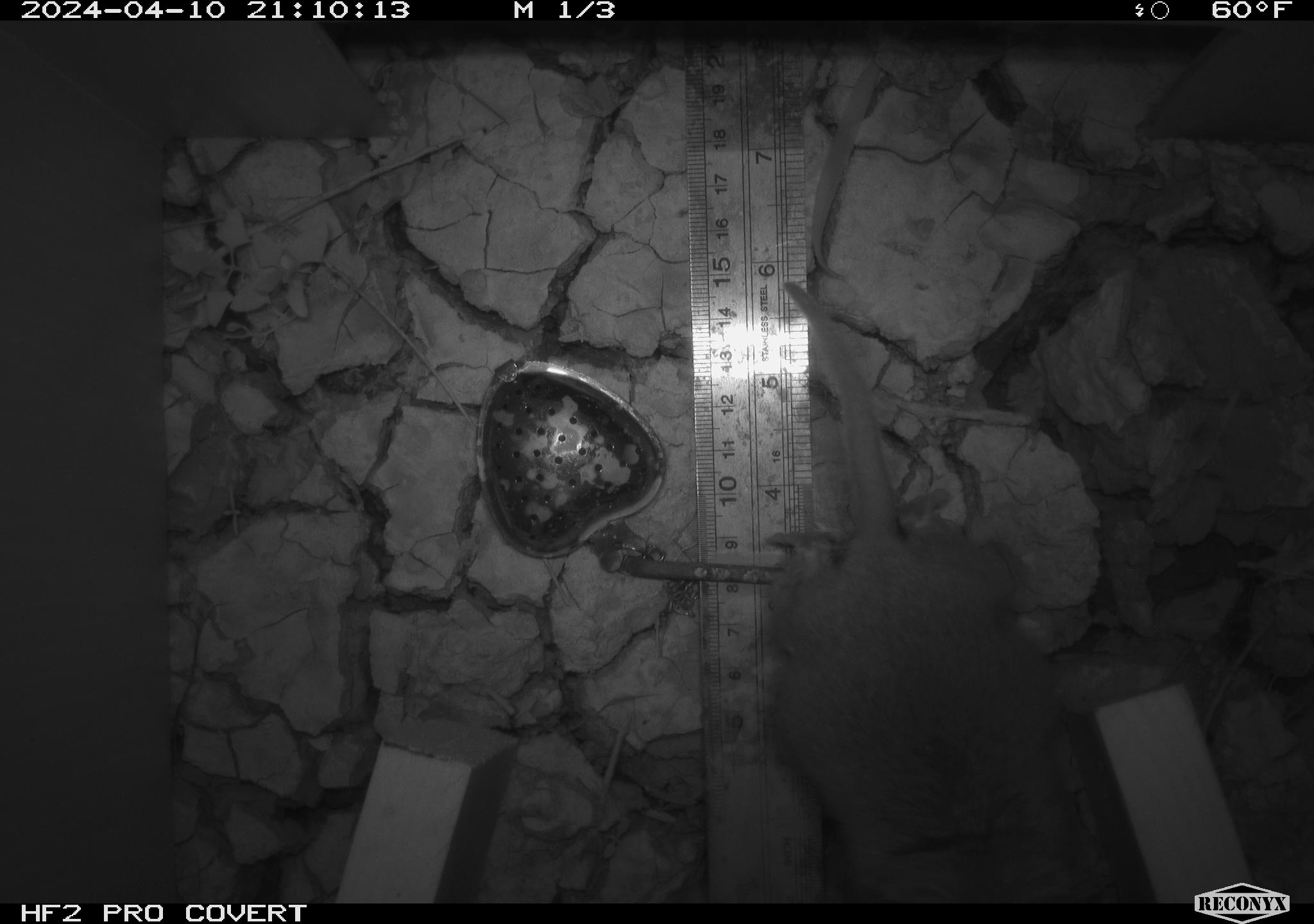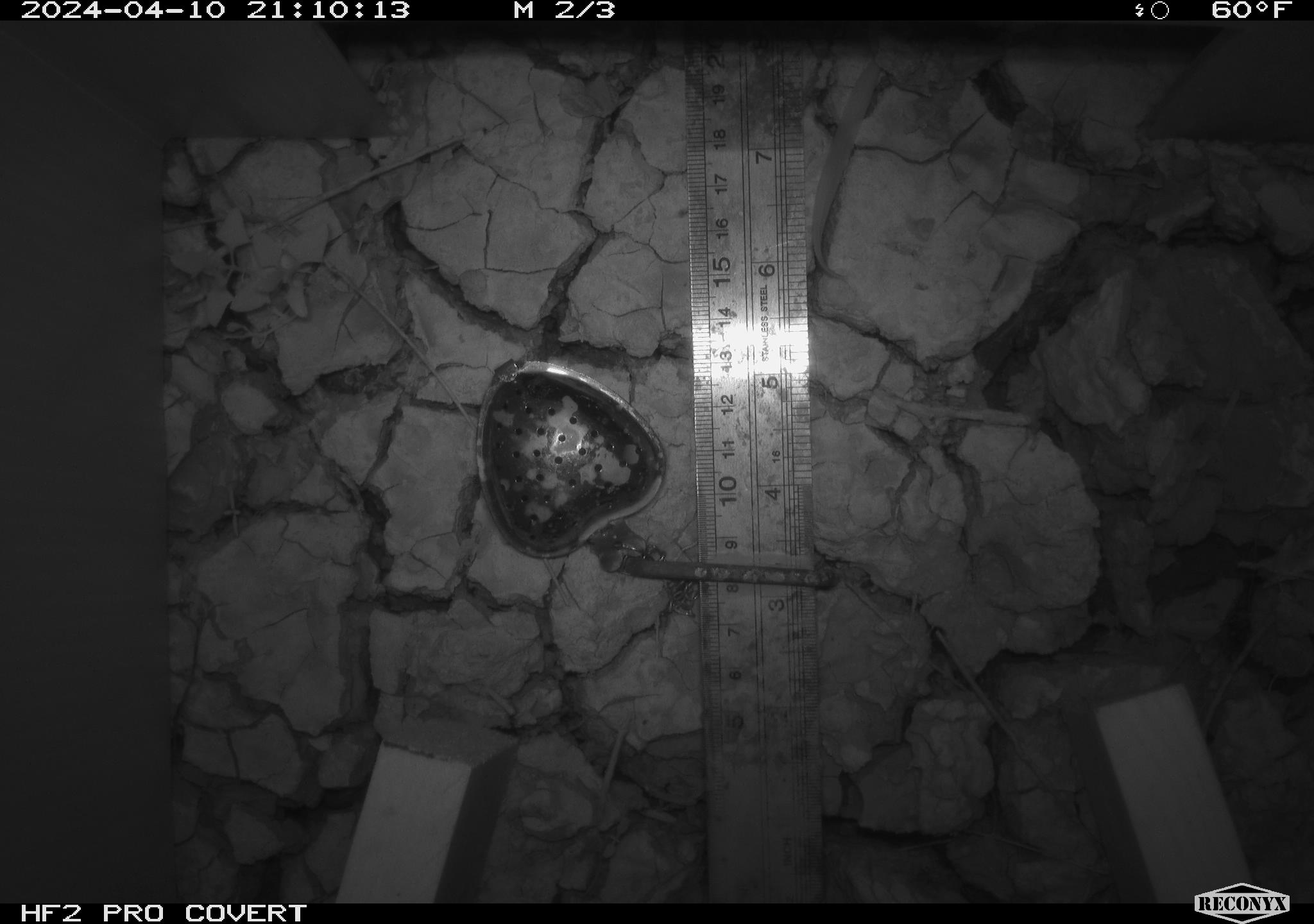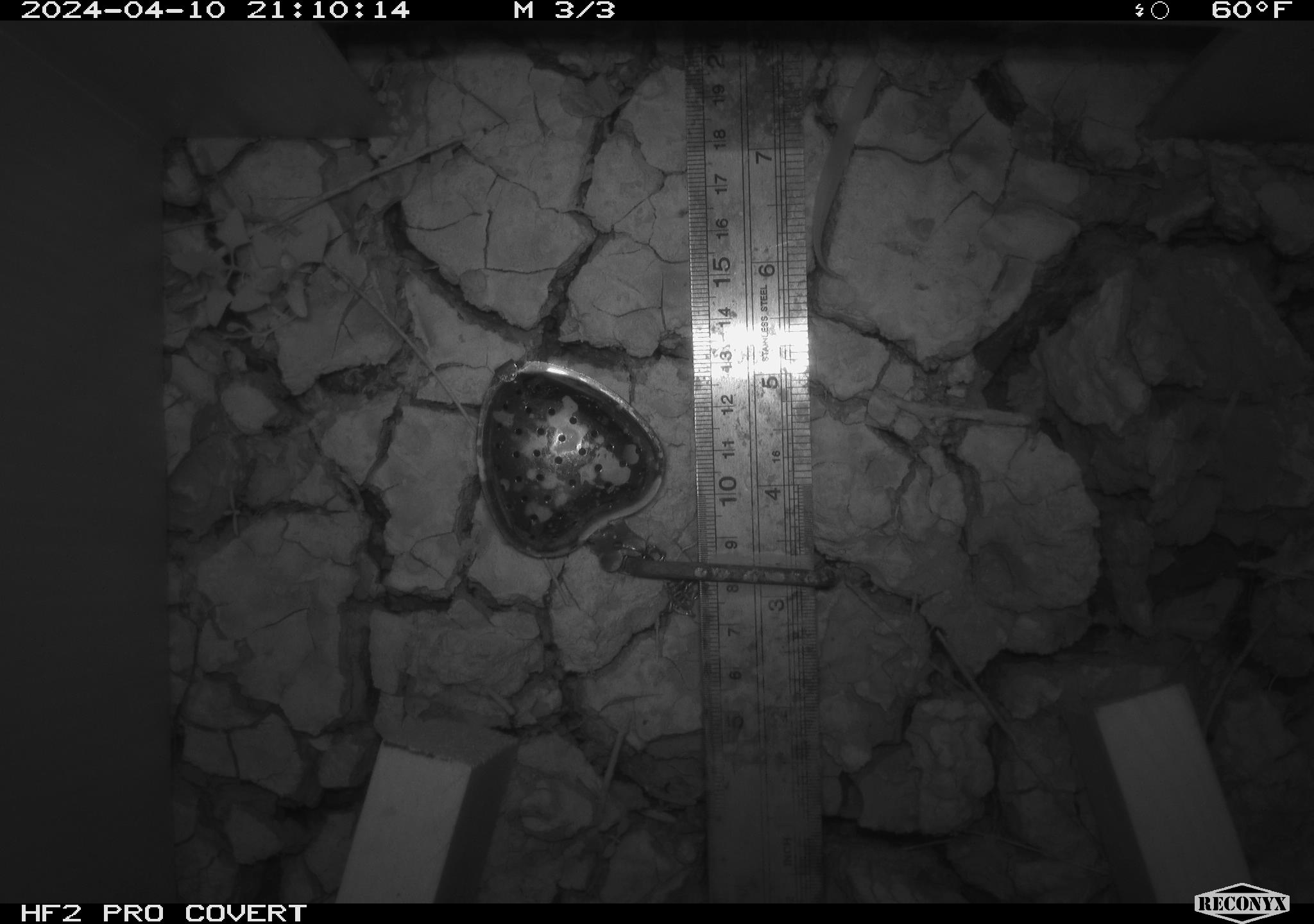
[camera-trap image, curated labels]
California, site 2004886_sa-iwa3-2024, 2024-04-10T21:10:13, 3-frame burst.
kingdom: Animalia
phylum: Chordata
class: Mammalia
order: Rodentia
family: Cricetidae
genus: Sigmodon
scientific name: Sigmodon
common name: cotton rat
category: sigmodon species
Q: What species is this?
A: Sigmodon species (cotton rat) (Sigmodon).